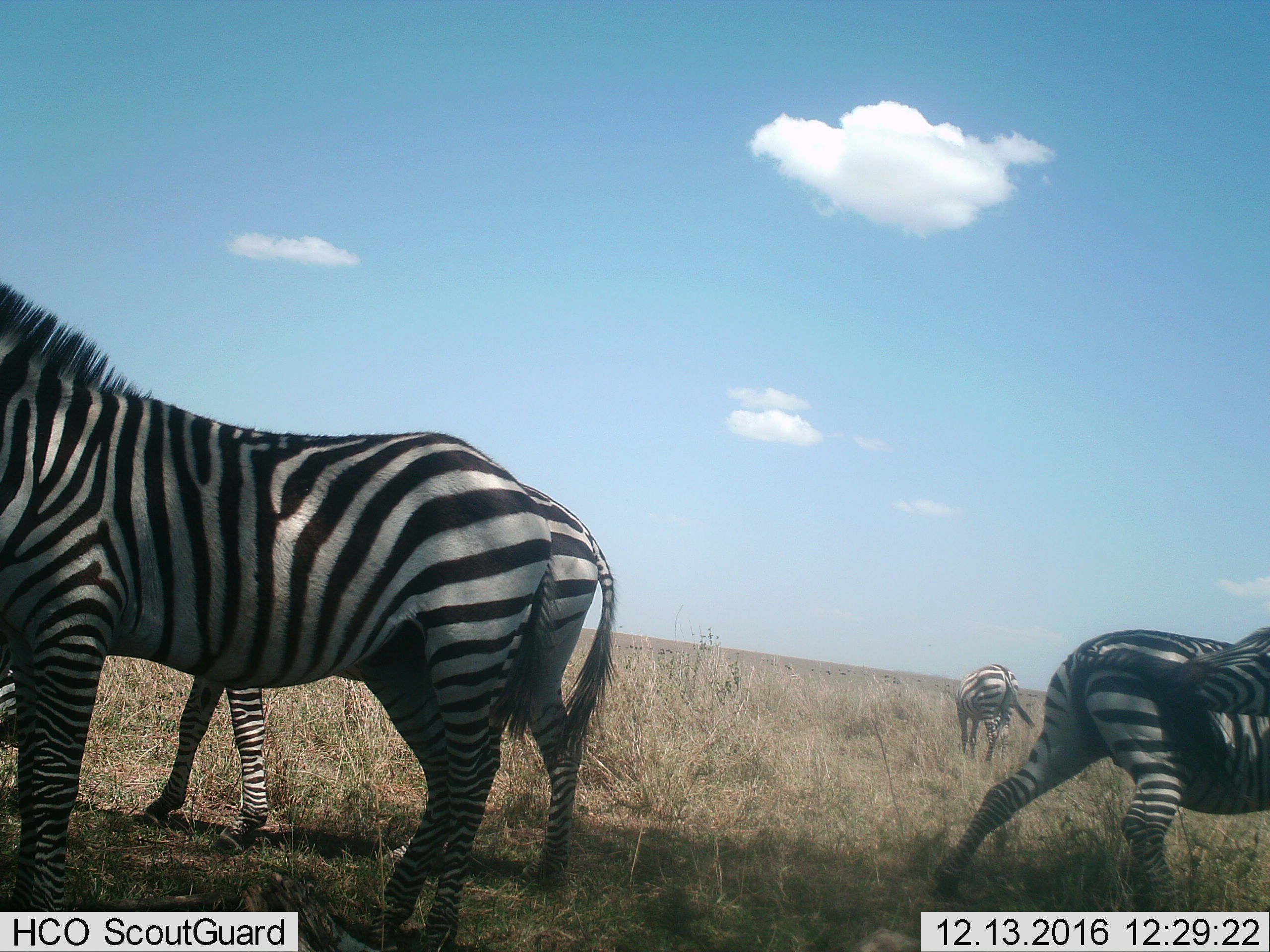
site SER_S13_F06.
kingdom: Animalia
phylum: Chordata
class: Mammalia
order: Perissodactyla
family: Equidae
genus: Equus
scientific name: Equus quagga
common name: plains zebra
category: zebraplains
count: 4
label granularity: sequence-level